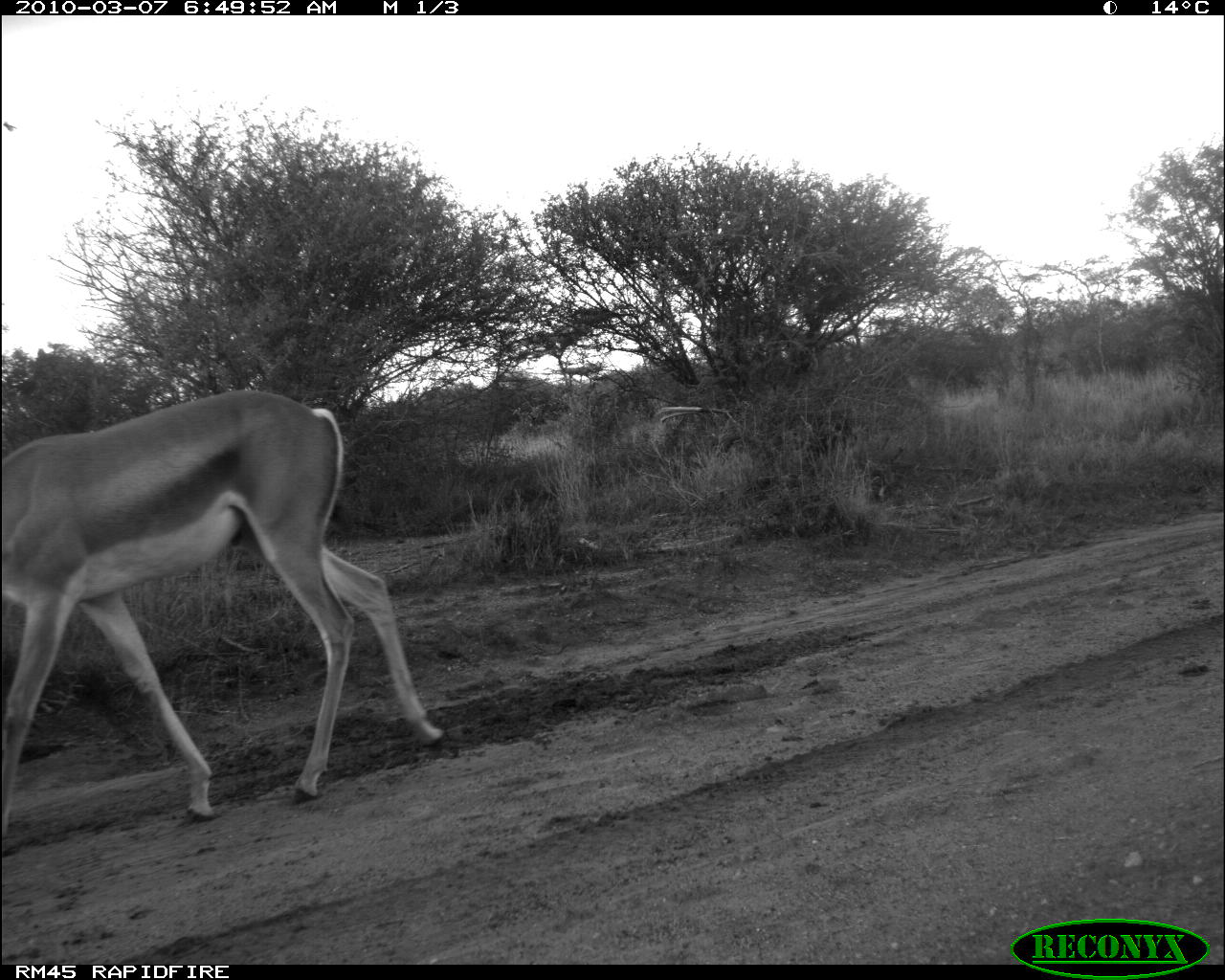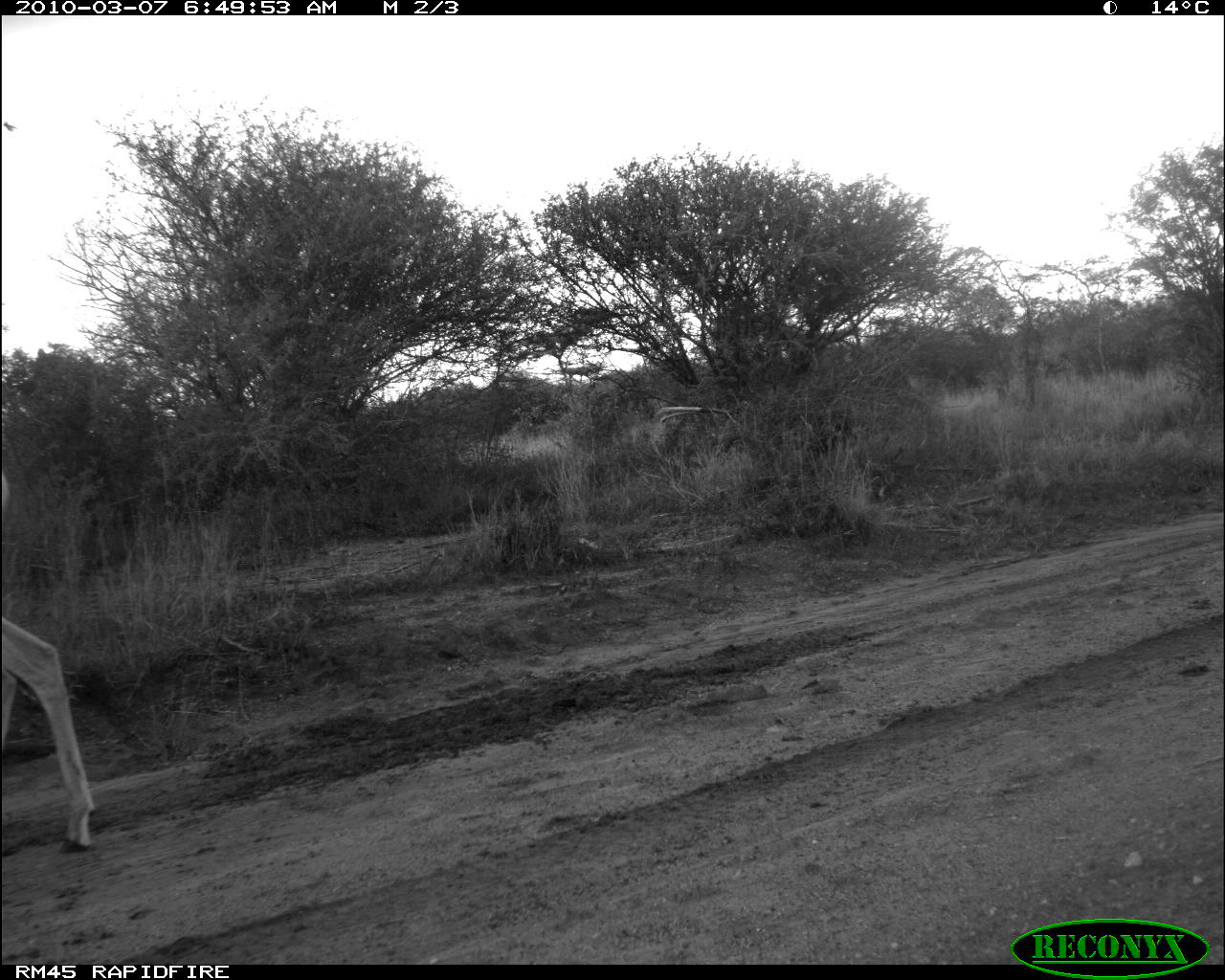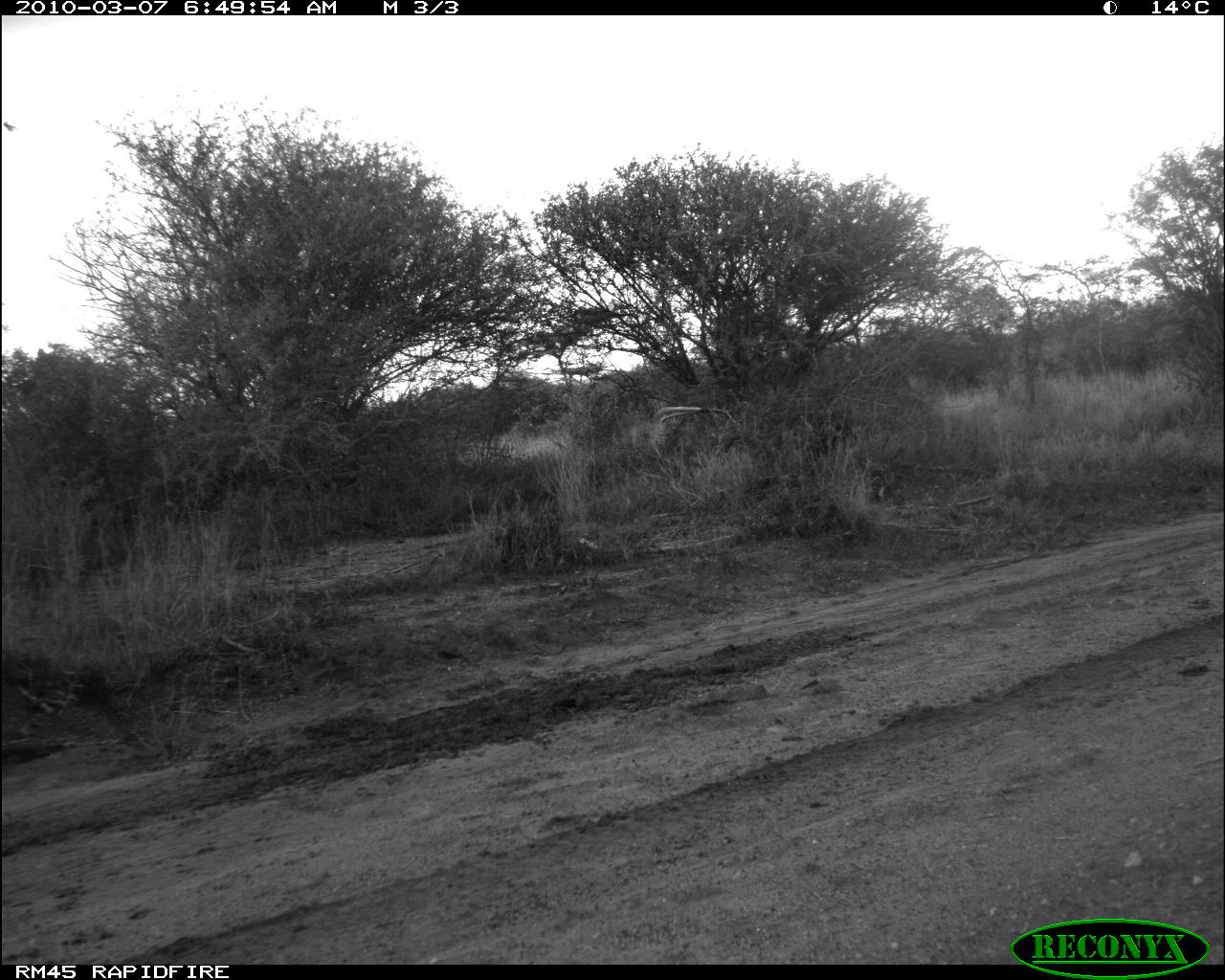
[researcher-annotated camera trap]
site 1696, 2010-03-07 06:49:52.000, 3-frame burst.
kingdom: Animalia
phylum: Chordata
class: Mammalia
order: Artiodactyla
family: Bovidae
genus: Nanger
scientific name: Nanger granti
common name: grant's gazelle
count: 1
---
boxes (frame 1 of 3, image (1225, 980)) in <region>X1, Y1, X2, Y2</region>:
nanger granti: <region>0, 389, 446, 827</region>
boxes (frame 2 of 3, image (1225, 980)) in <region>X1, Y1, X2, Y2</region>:
nanger granti: <region>0, 464, 100, 856</region>